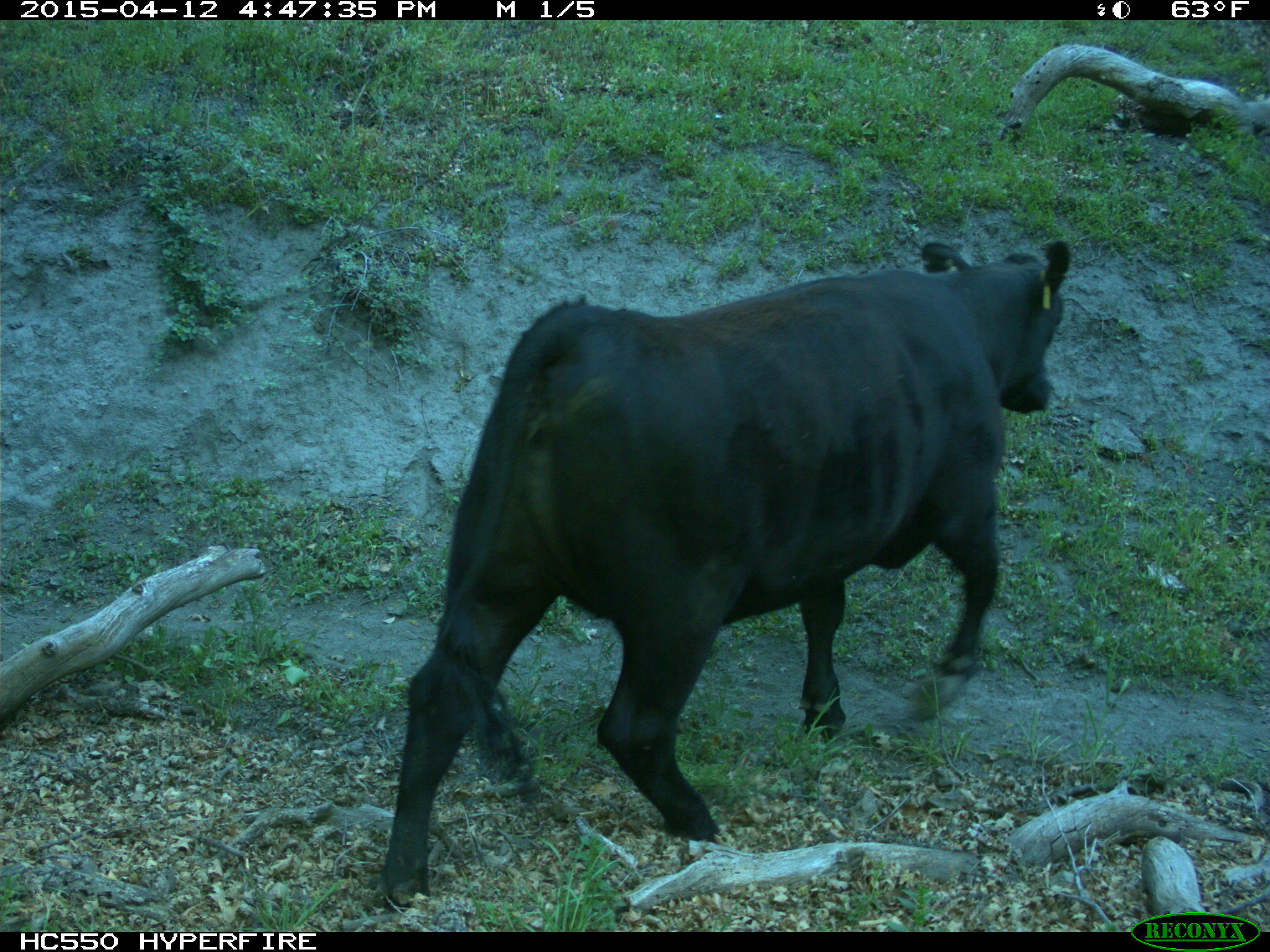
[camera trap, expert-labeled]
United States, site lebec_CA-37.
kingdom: Animalia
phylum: Chordata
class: Mammalia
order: Artiodactyla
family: Bovidae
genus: Bos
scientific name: Bos taurus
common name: domestic cow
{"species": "Bos taurus (domestic cow)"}